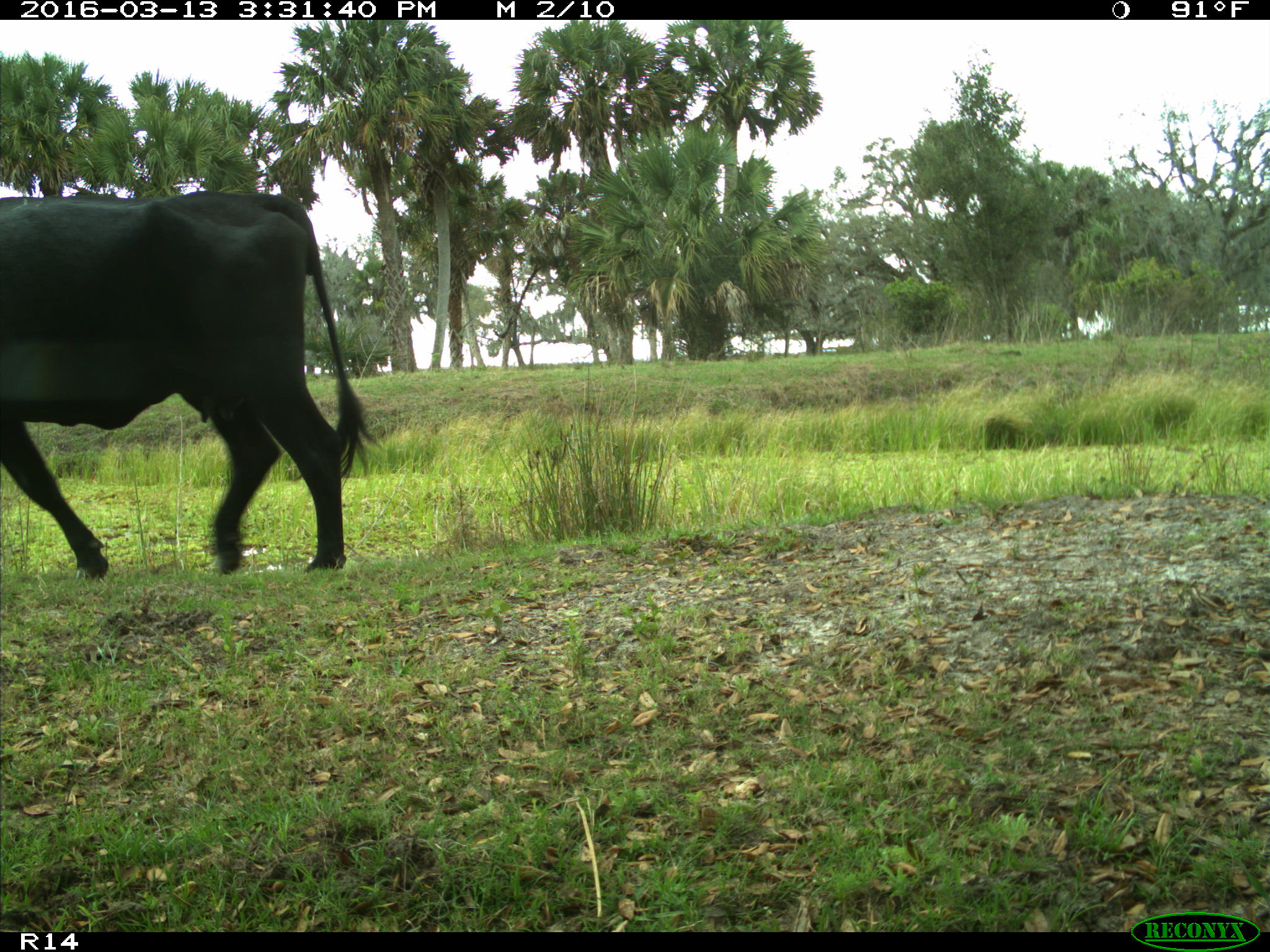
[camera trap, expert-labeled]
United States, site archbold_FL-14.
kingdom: Animalia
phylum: Chordata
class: Mammalia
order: Artiodactyla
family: Bovidae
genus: Bos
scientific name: Bos taurus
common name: domestic cow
Bos taurus (domestic cow).